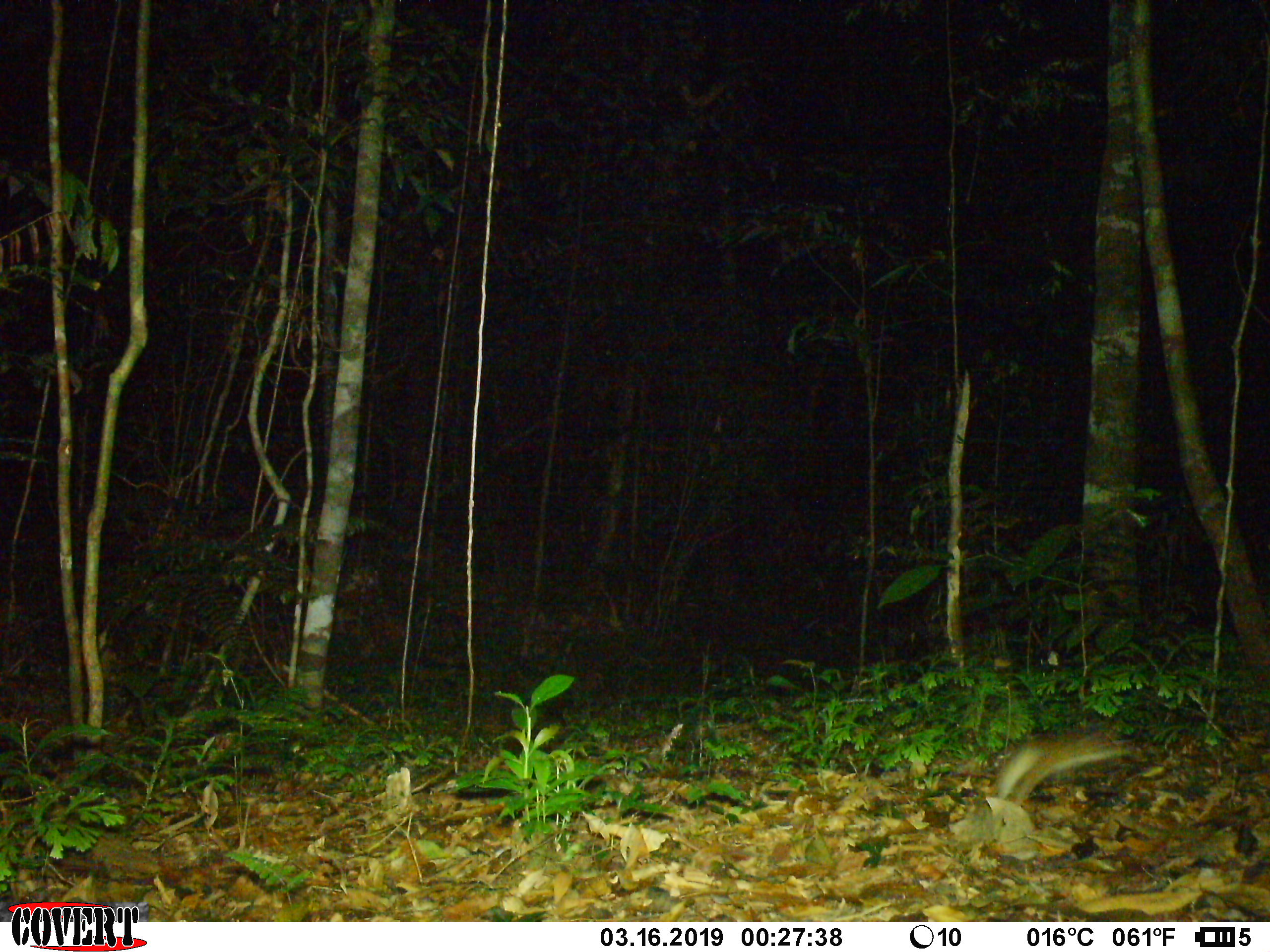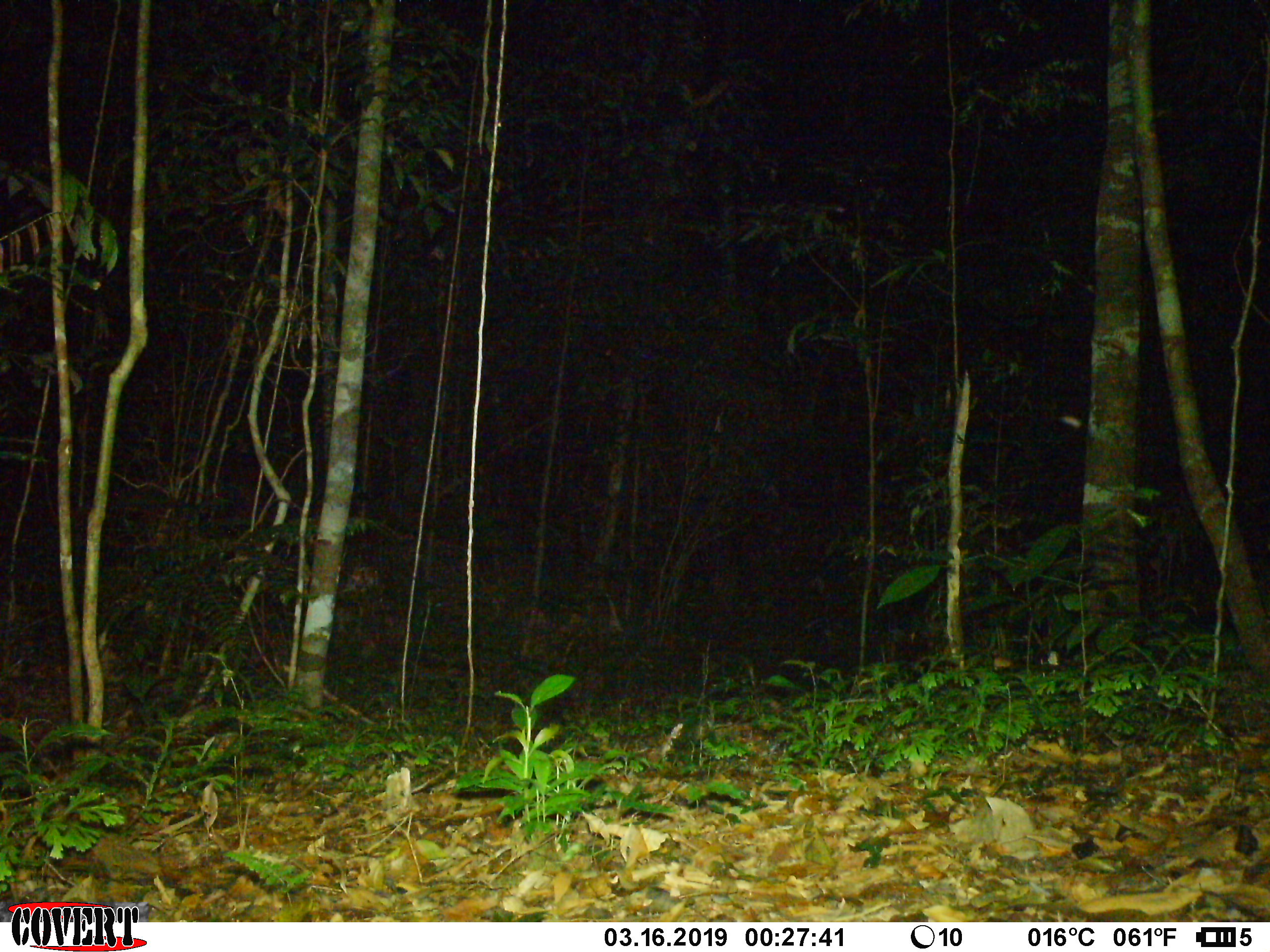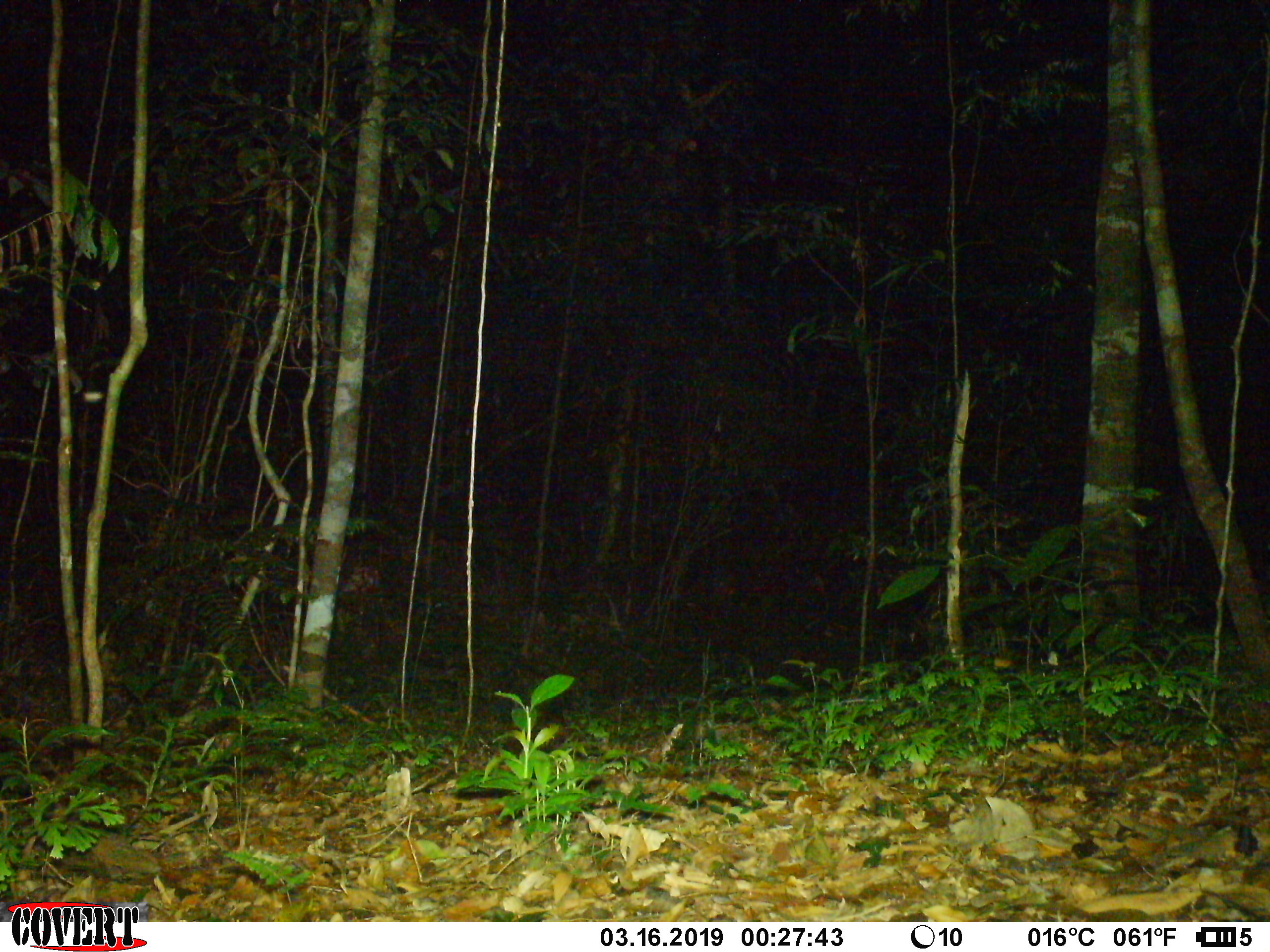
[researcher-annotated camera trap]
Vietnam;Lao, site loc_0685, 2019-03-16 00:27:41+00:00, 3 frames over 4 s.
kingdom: Animalia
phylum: Chordata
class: Mammalia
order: Rodentia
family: Muridae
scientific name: Muridae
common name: old-world mice and rats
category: unidentified murid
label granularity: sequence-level